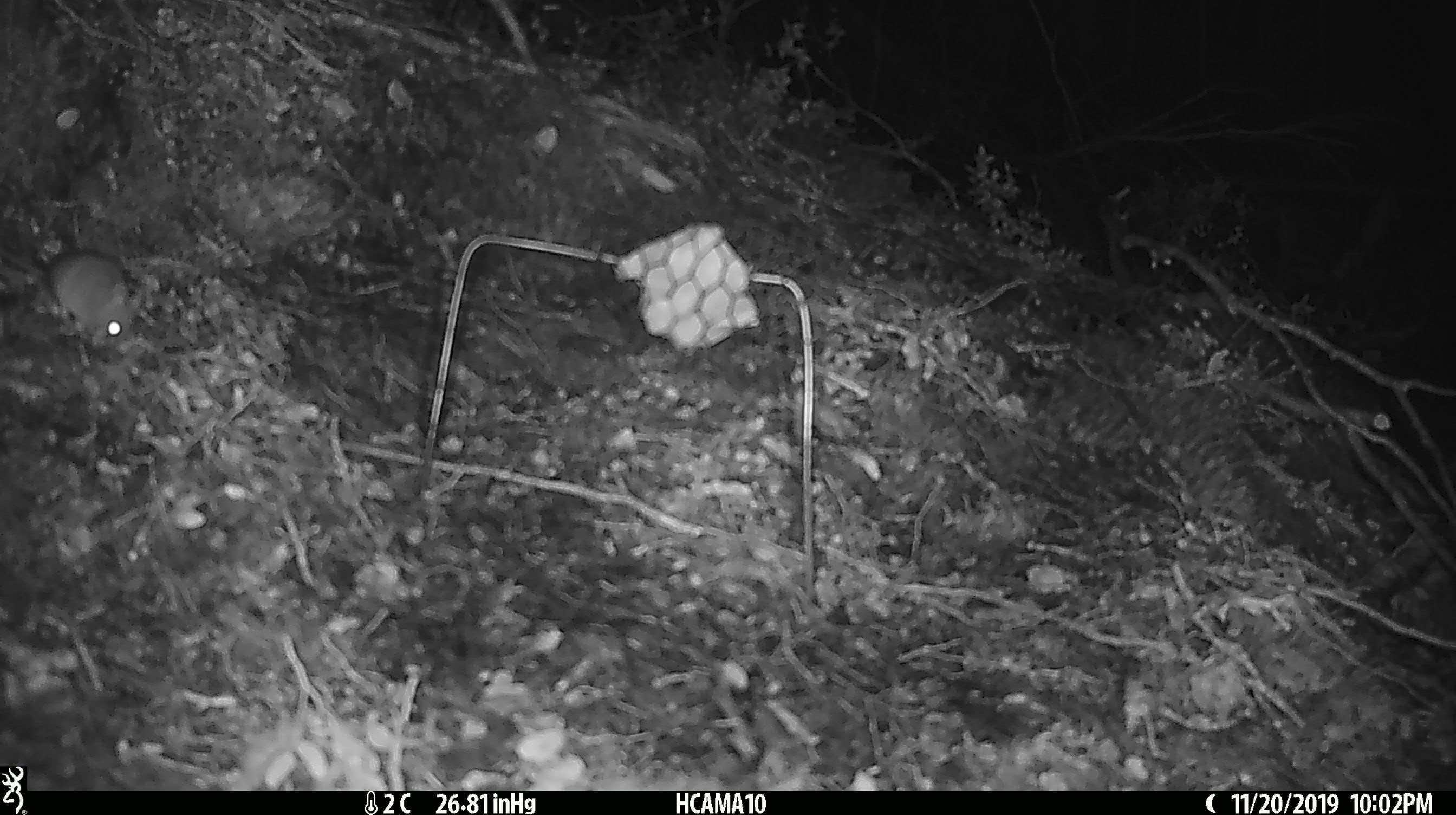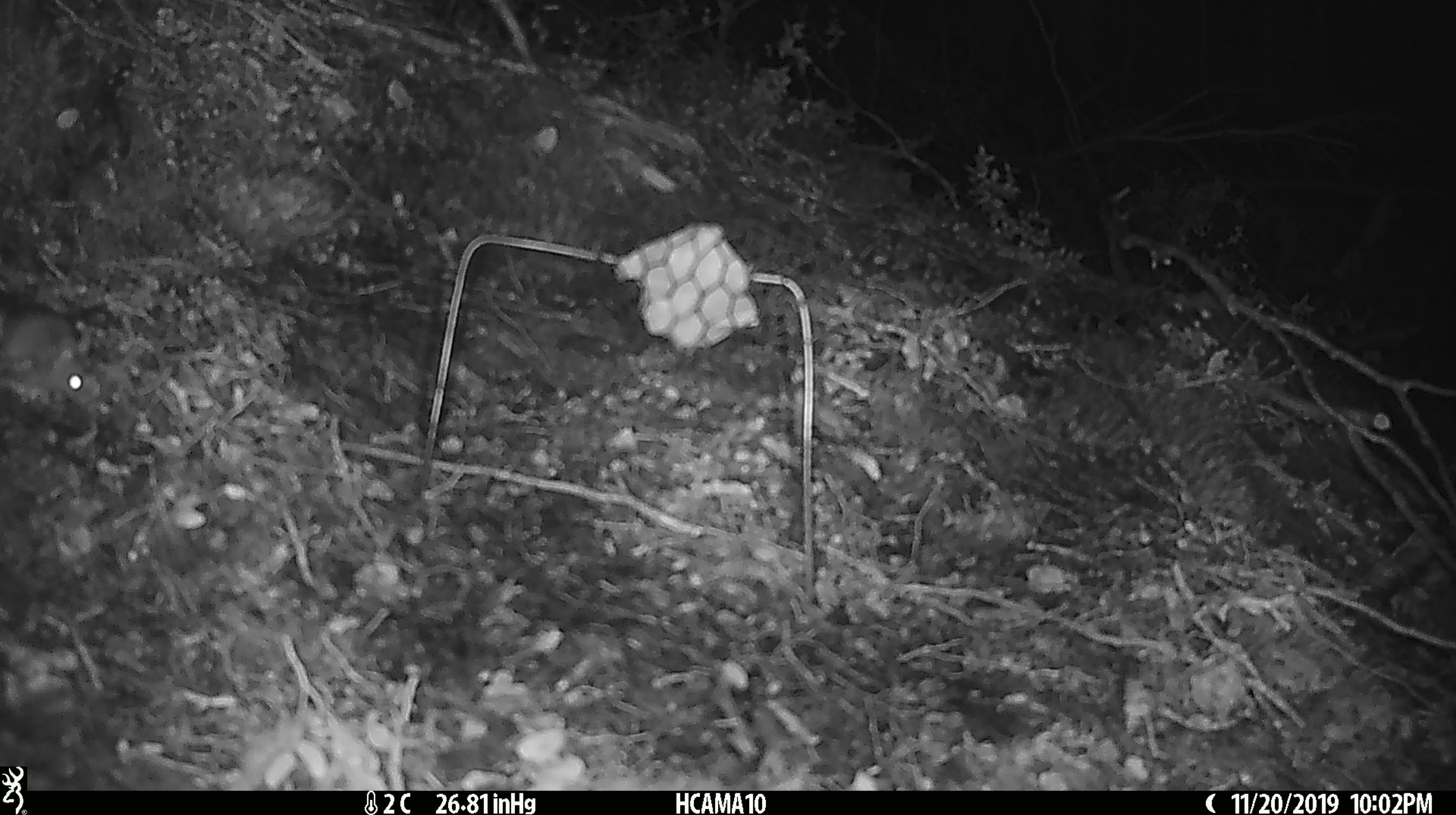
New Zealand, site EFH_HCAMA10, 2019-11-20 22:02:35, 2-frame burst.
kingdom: Animalia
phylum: Chordata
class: Mammalia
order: Rodentia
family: Muridae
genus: Mus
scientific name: Mus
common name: mouse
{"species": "mouse (Mus)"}